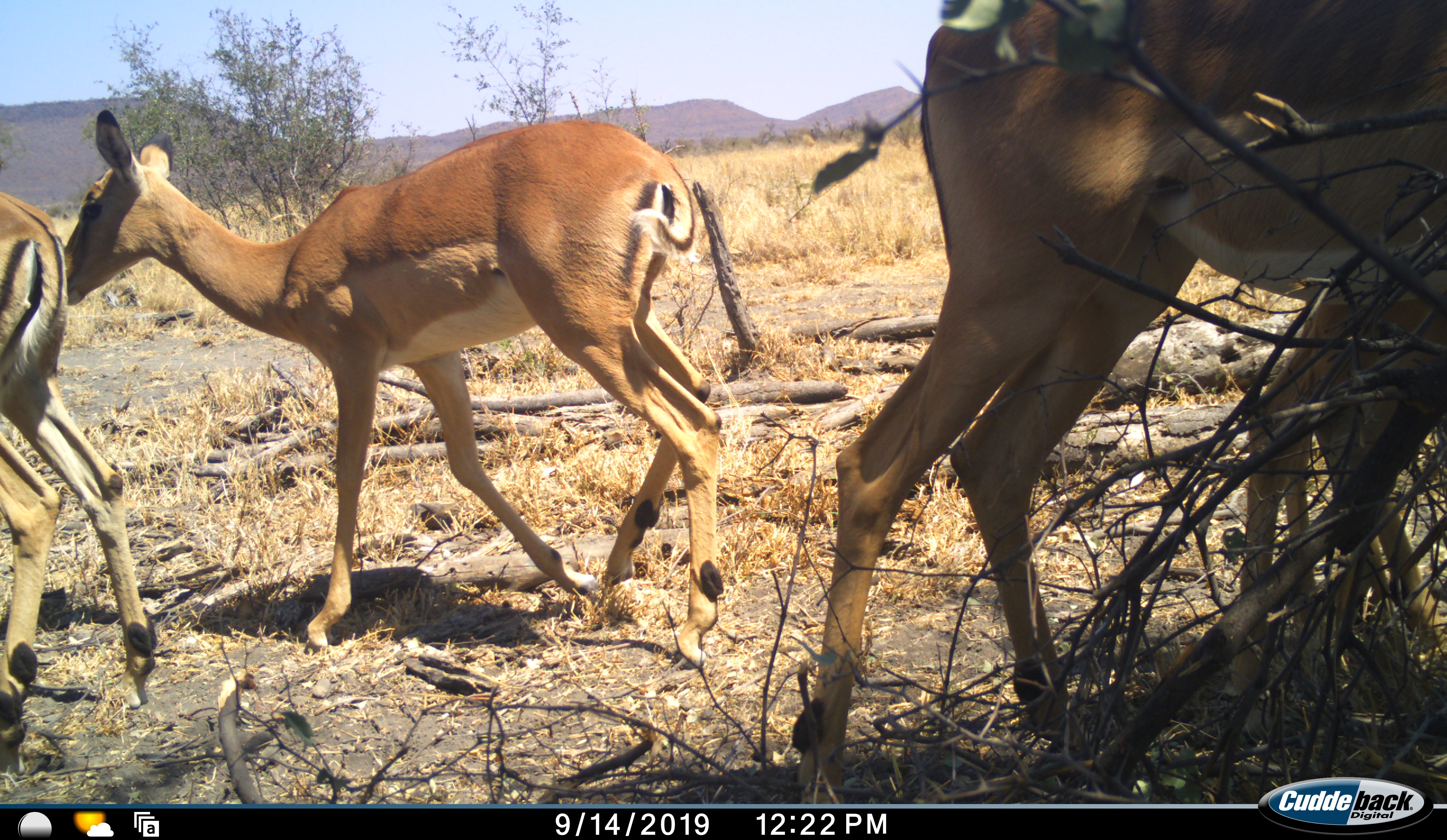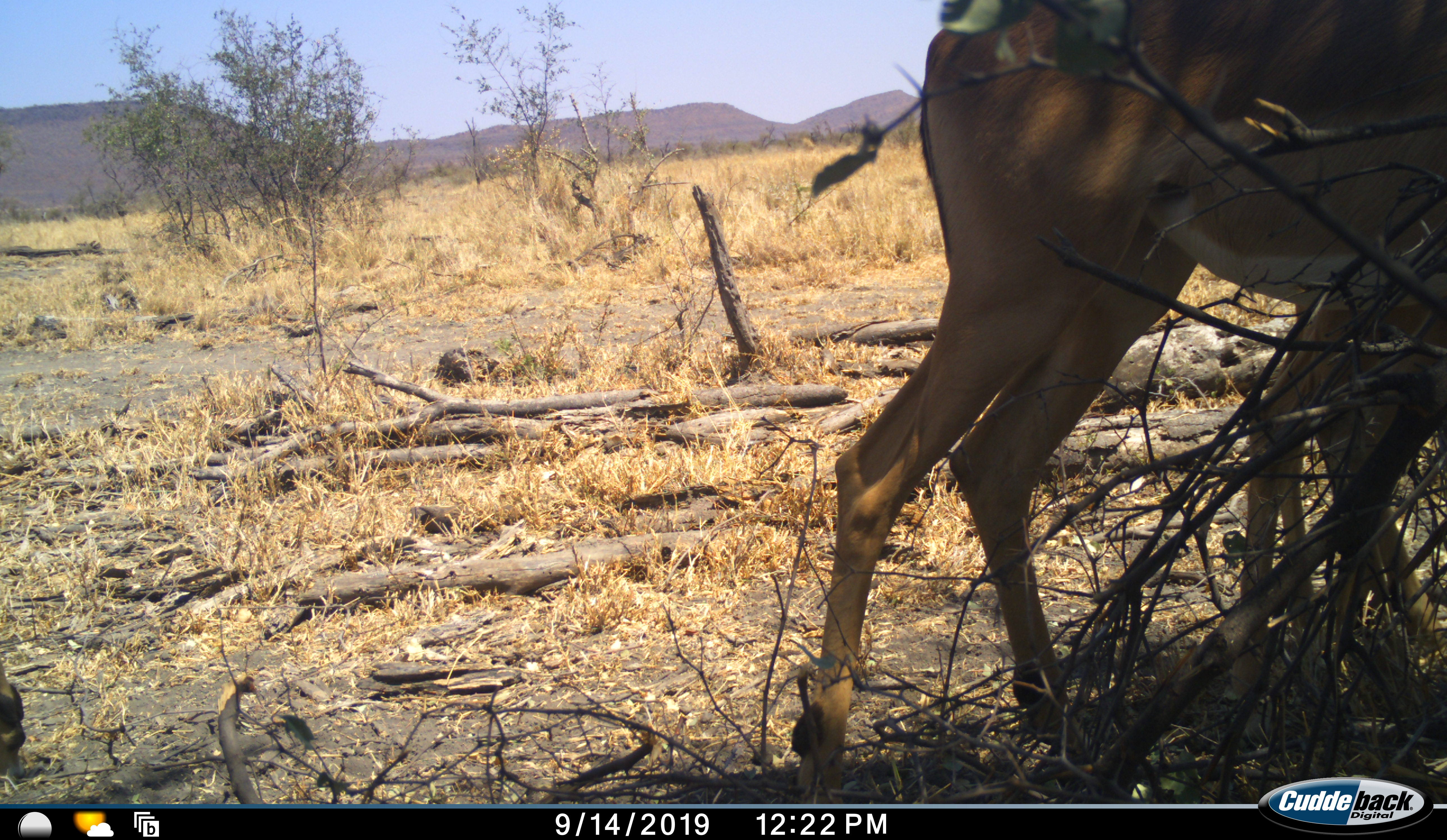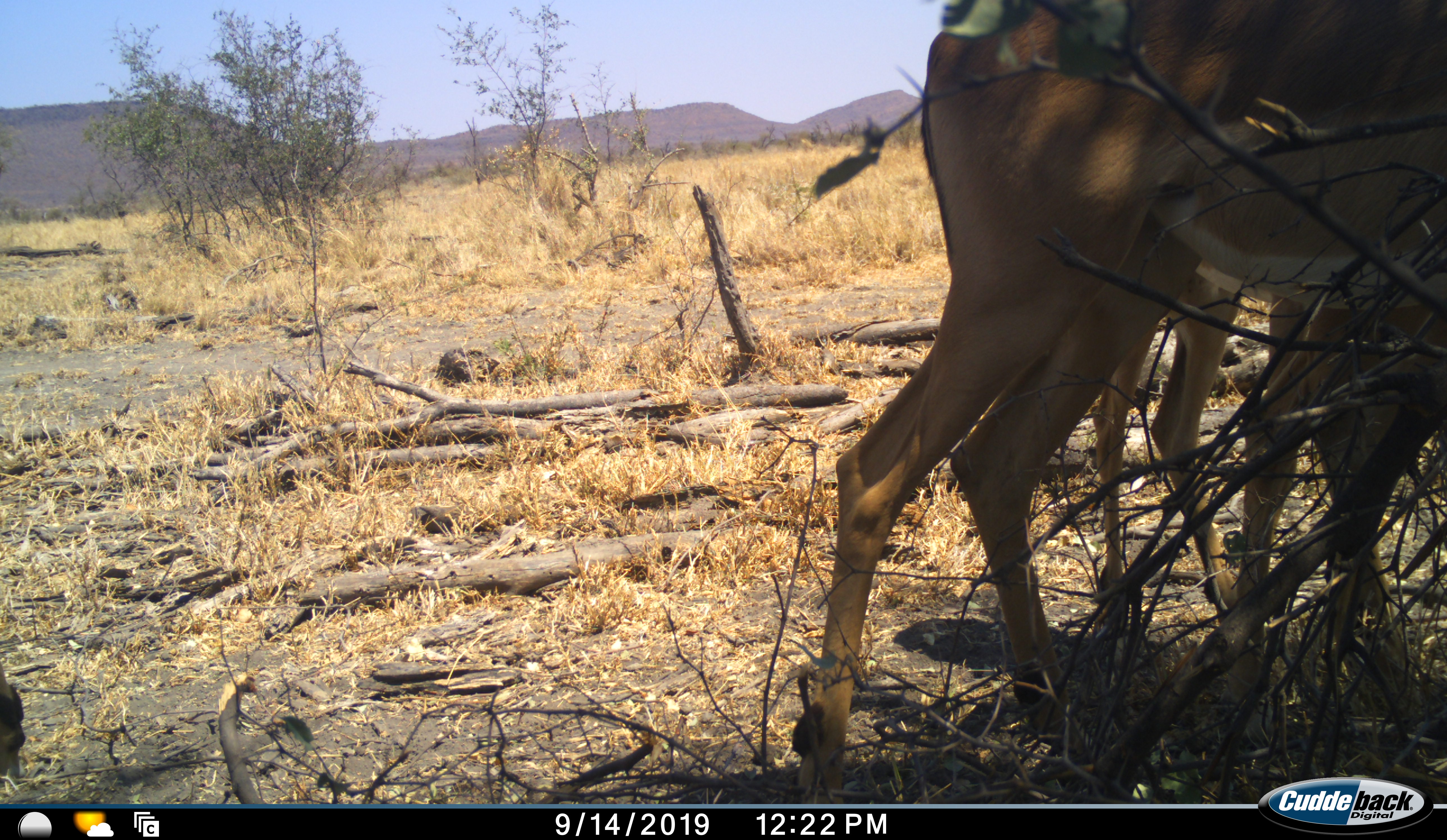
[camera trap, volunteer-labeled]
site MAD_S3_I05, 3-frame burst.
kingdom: Animalia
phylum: Chordata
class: Mammalia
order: Artiodactyla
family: Bovidae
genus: Aepyceros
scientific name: Aepyceros melampus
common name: impala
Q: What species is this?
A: Impala (Aepyceros melampus).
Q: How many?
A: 4.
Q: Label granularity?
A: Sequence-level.